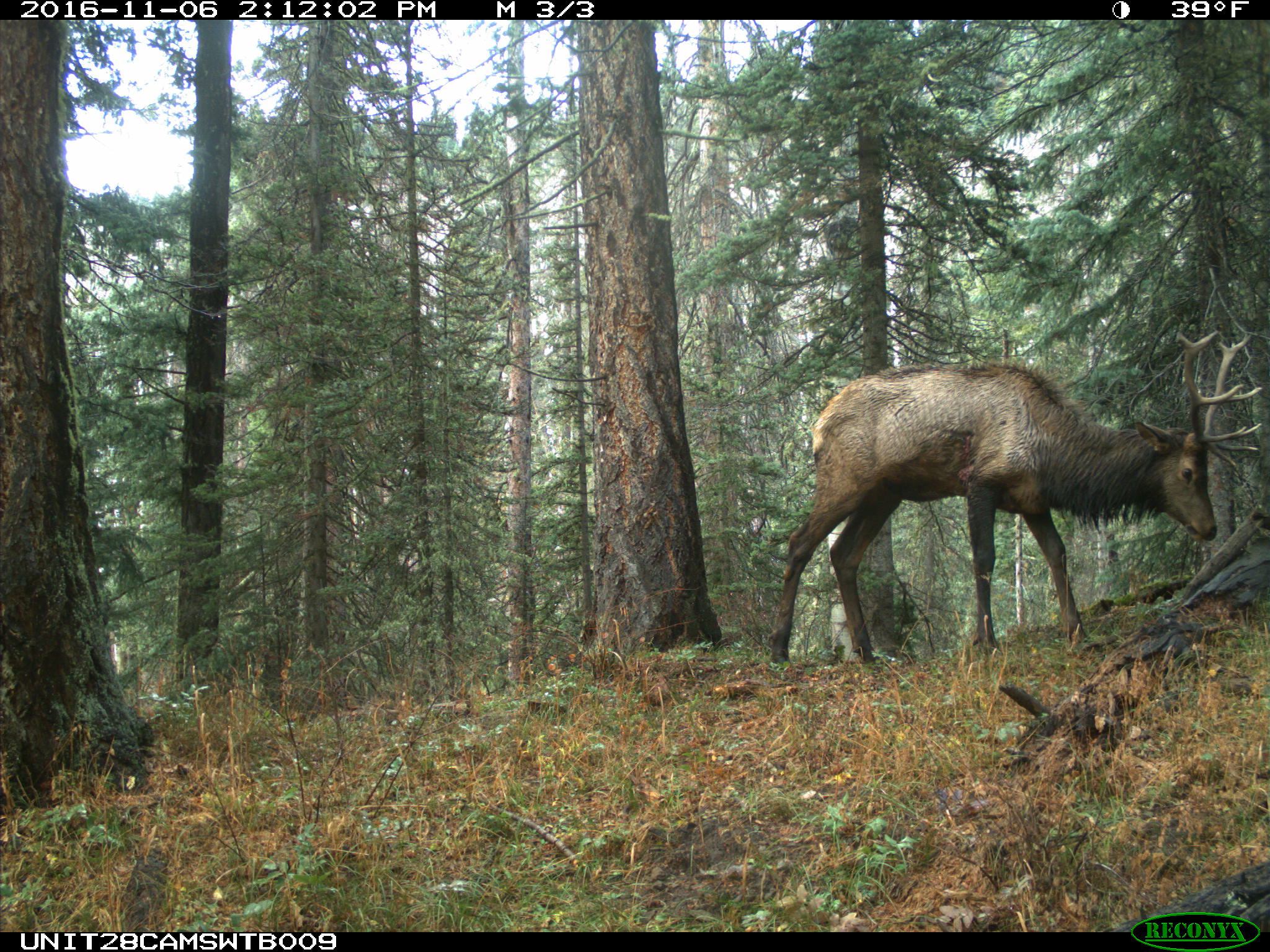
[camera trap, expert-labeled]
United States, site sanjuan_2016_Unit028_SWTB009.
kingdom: Animalia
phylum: Chordata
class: Mammalia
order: Artiodactyla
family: Cervidae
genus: Cervus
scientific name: Cervus elaphus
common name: red deer